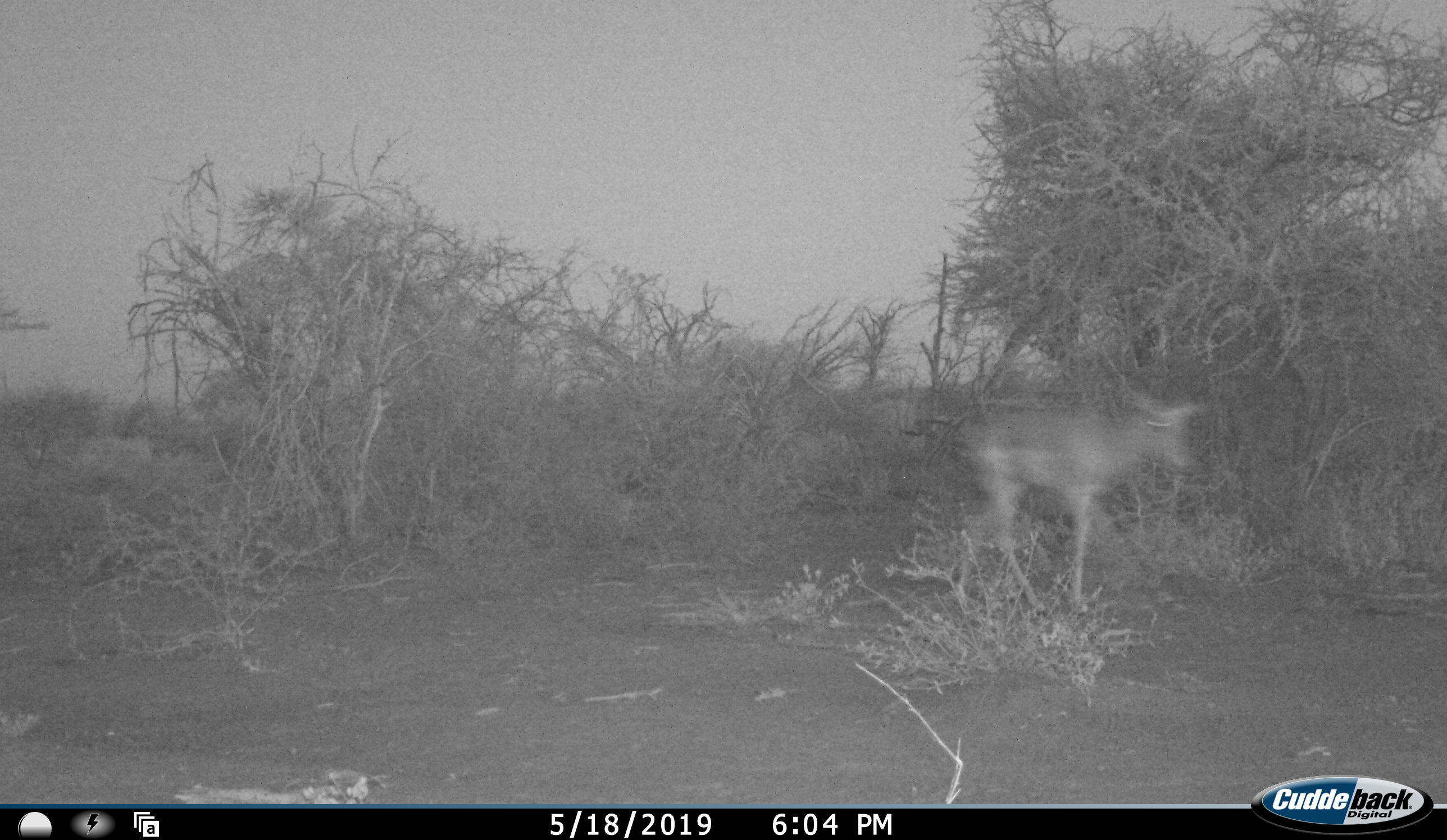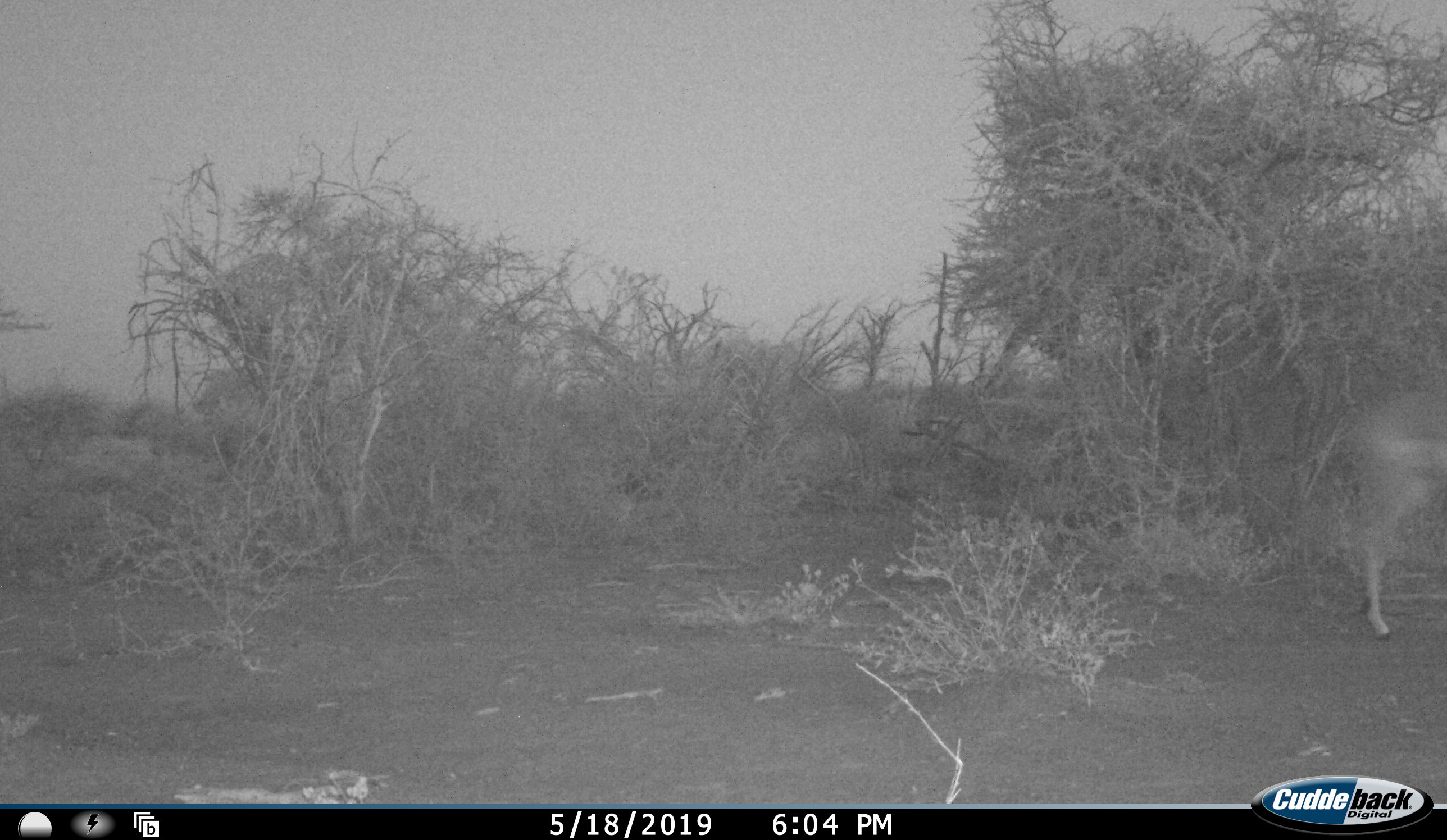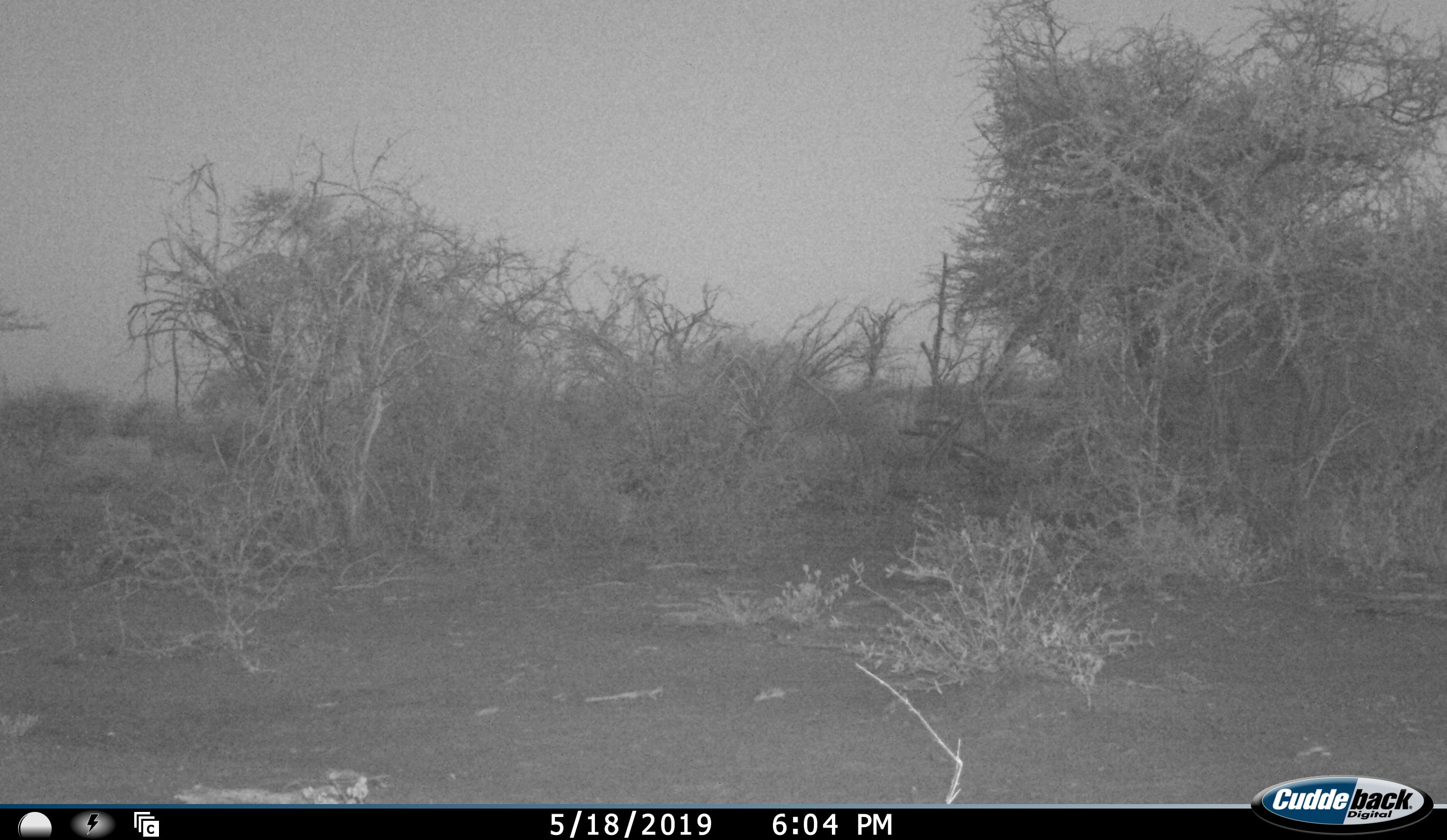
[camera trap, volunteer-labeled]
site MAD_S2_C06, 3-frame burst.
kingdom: Animalia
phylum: Chordata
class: Mammalia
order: Artiodactyla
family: Bovidae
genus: Aepyceros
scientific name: Aepyceros melampus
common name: impala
Impala (Aepyceros melampus), count 1. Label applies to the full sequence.